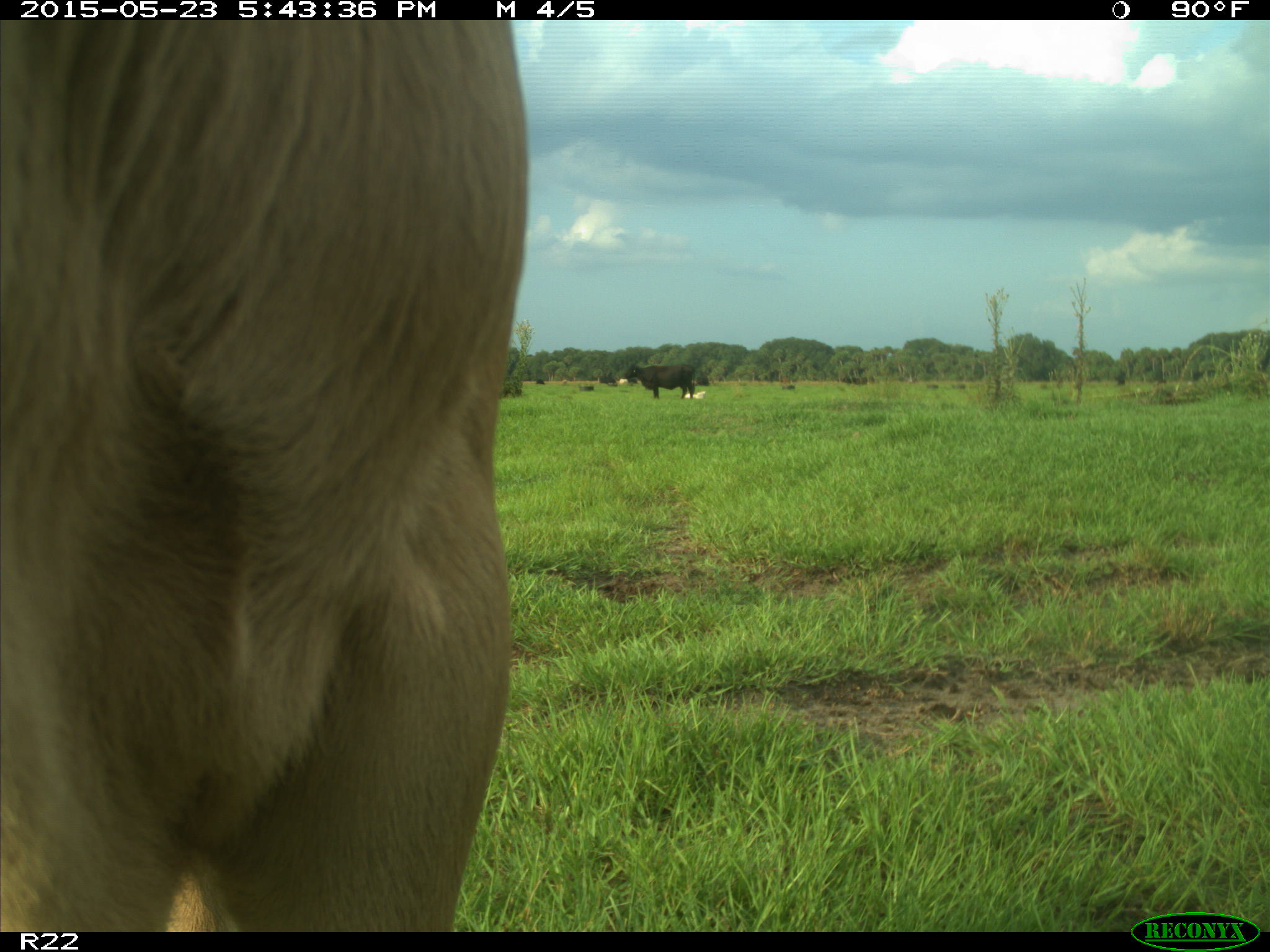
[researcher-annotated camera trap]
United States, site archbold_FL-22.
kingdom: Animalia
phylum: Chordata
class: Mammalia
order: Artiodactyla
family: Bovidae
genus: Bos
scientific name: Bos taurus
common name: domestic cow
Bos taurus (domestic cow).